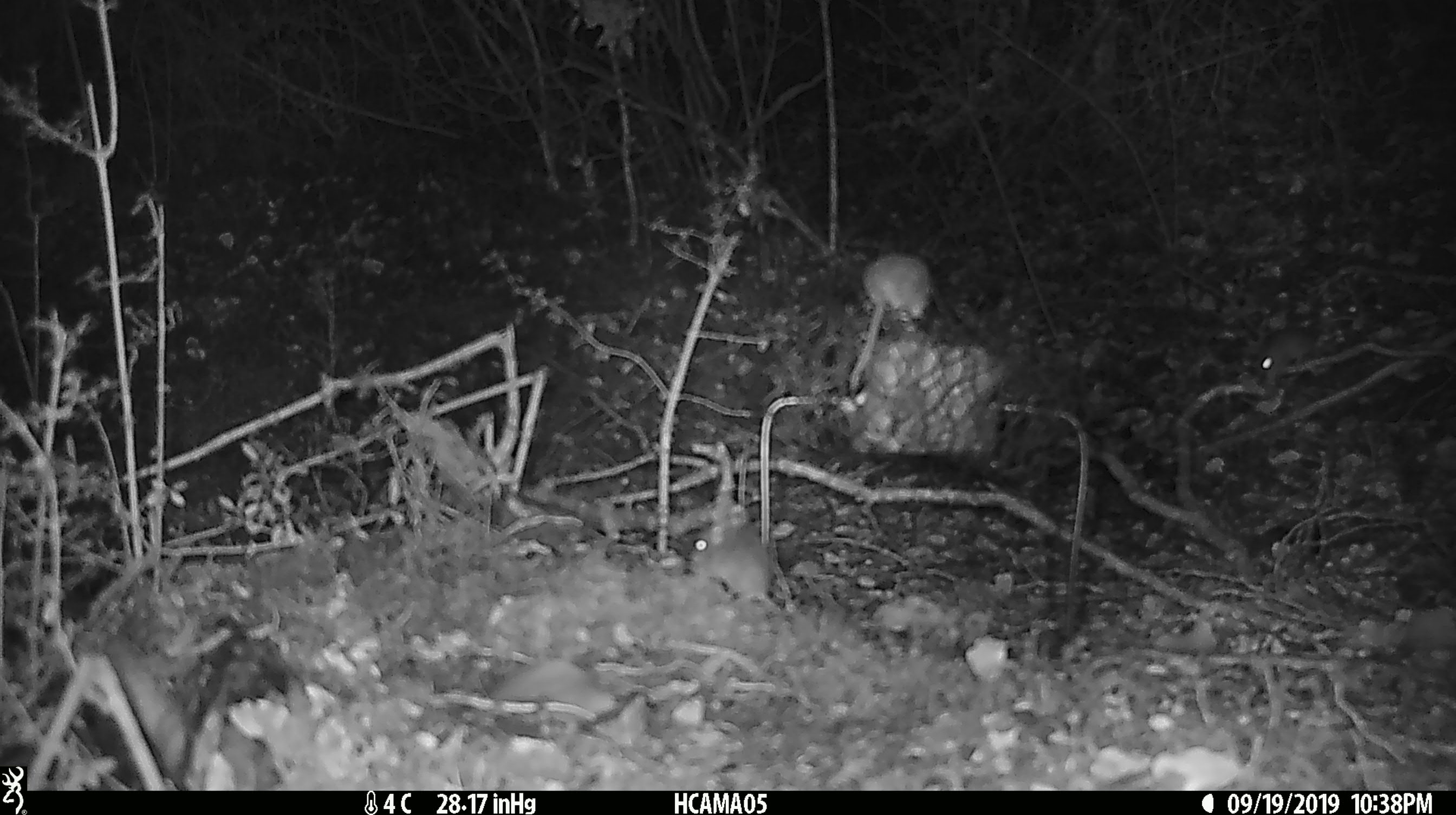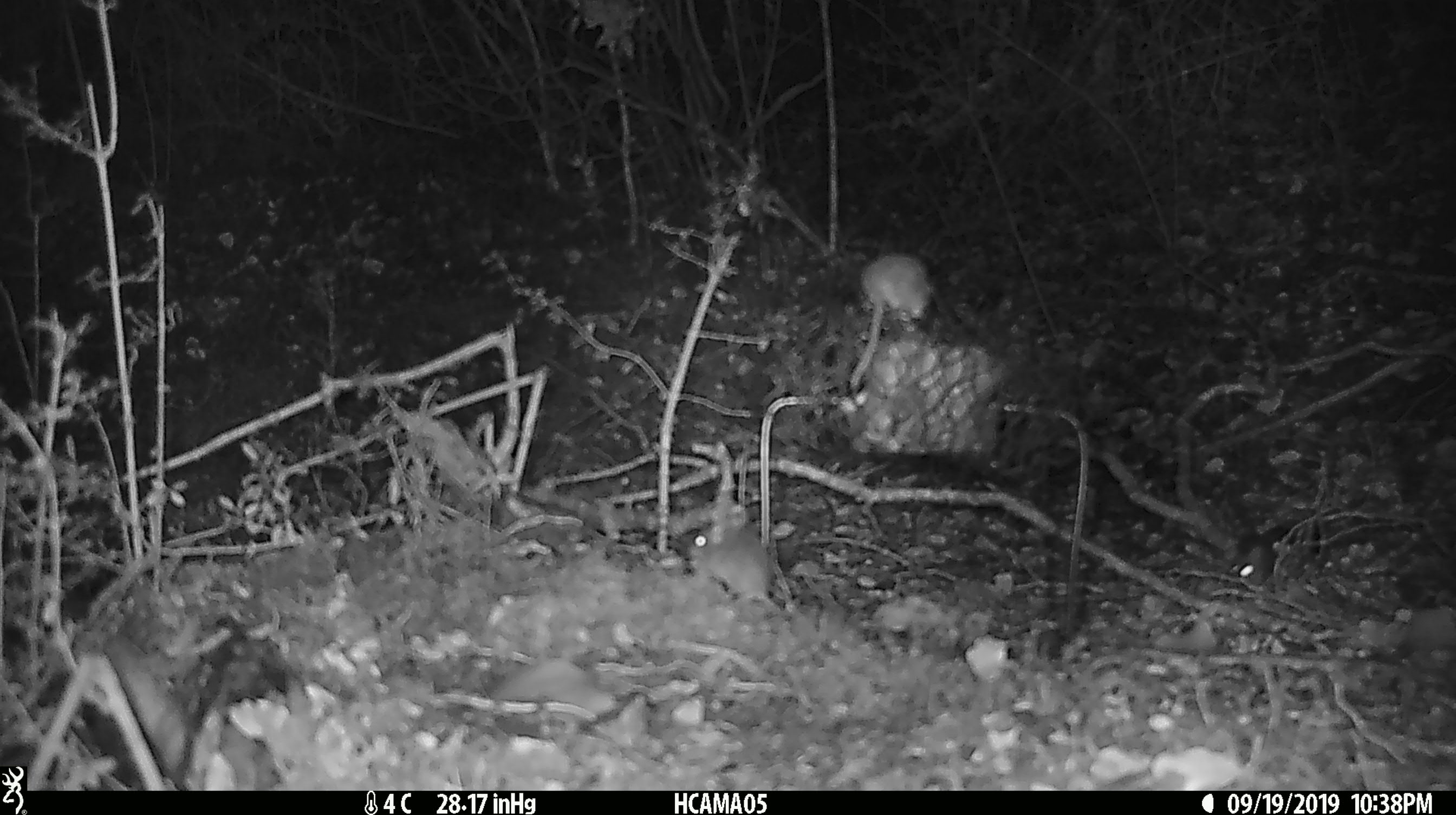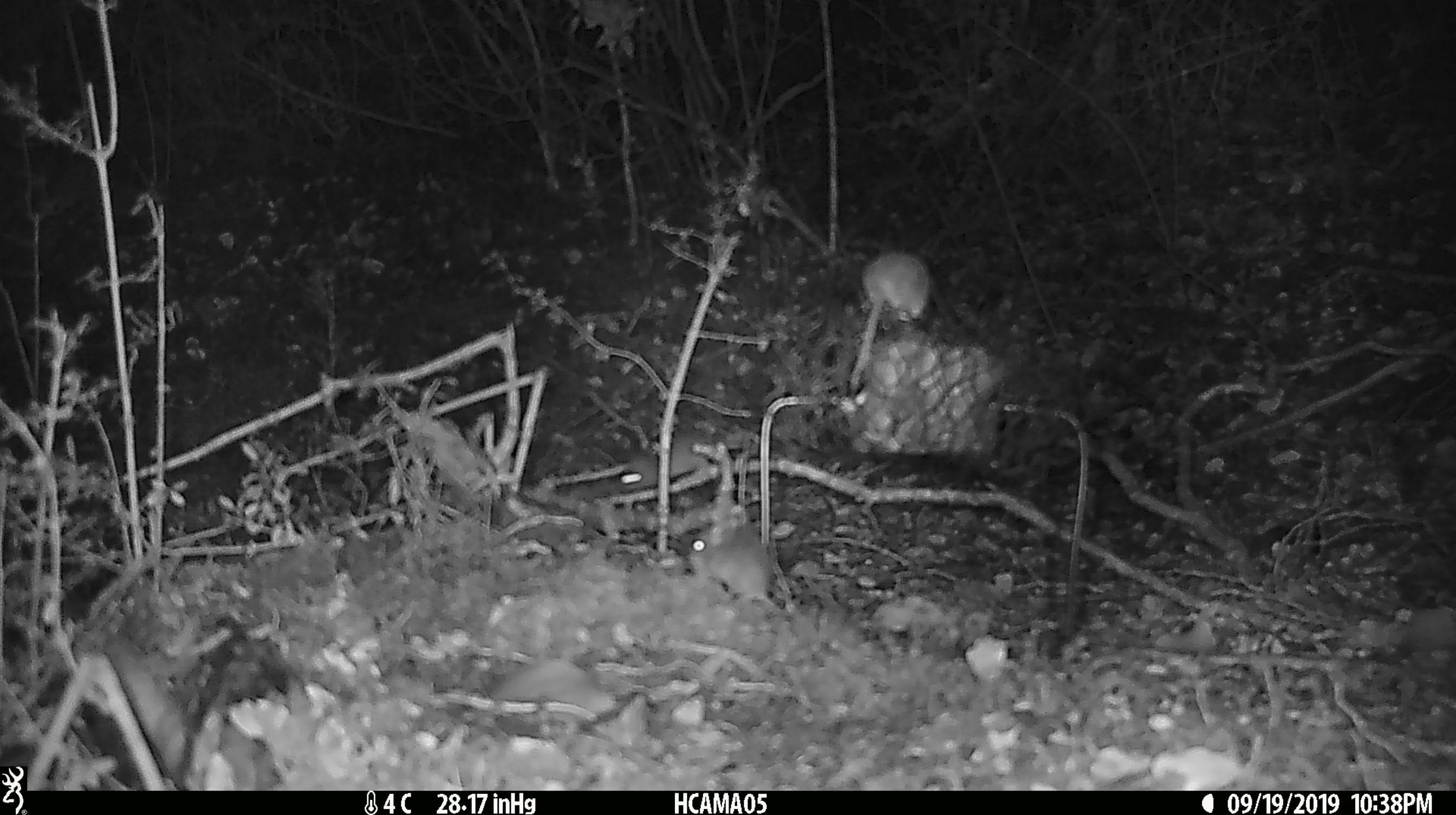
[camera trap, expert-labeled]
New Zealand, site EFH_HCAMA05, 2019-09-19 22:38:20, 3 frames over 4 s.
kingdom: Animalia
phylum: Chordata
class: Mammalia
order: Rodentia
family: Muridae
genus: Mus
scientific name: Mus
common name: mouse